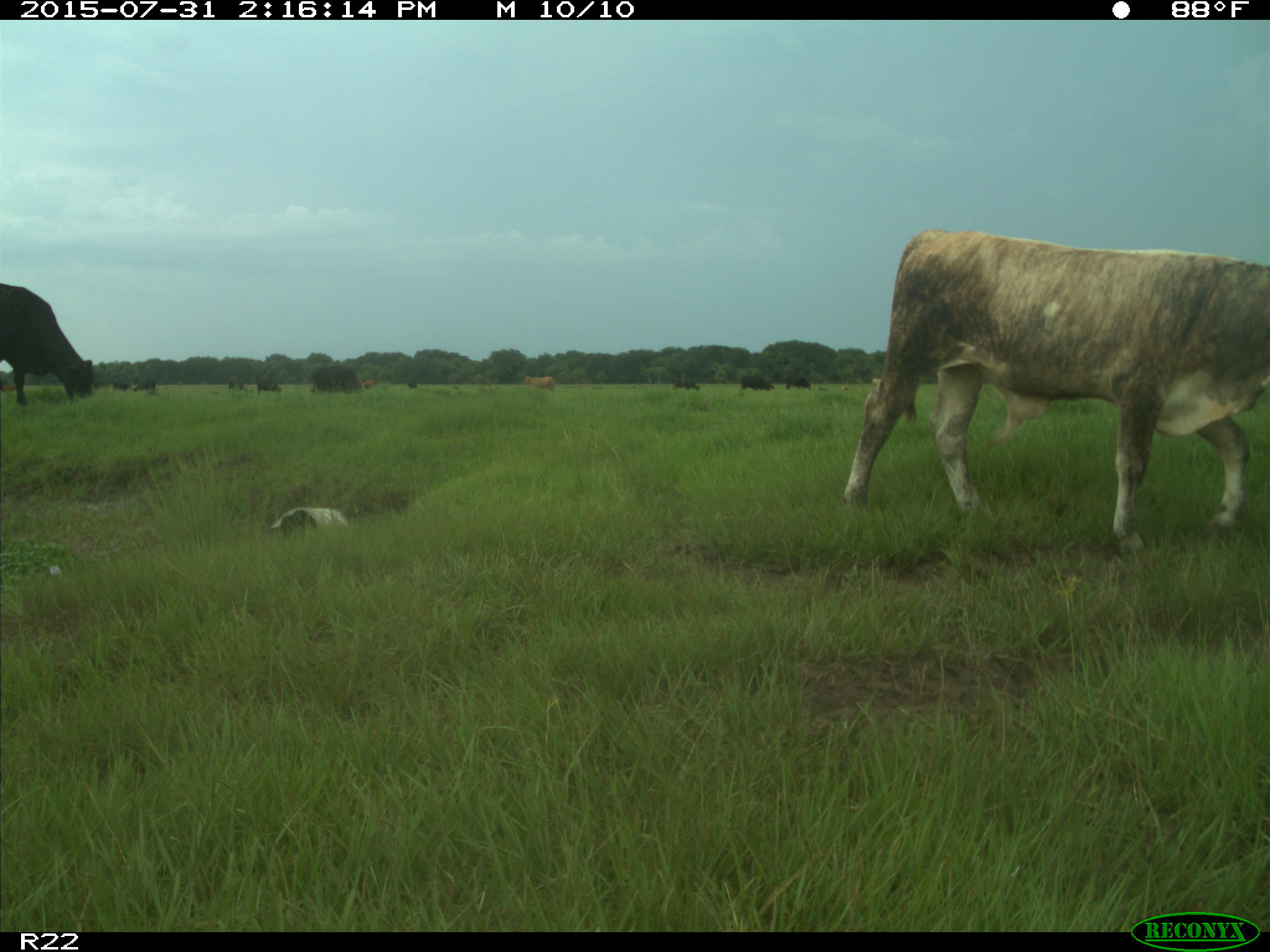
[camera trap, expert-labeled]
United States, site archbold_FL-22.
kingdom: Animalia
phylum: Chordata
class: Mammalia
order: Artiodactyla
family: Bovidae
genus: Bos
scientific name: Bos taurus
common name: domestic cow